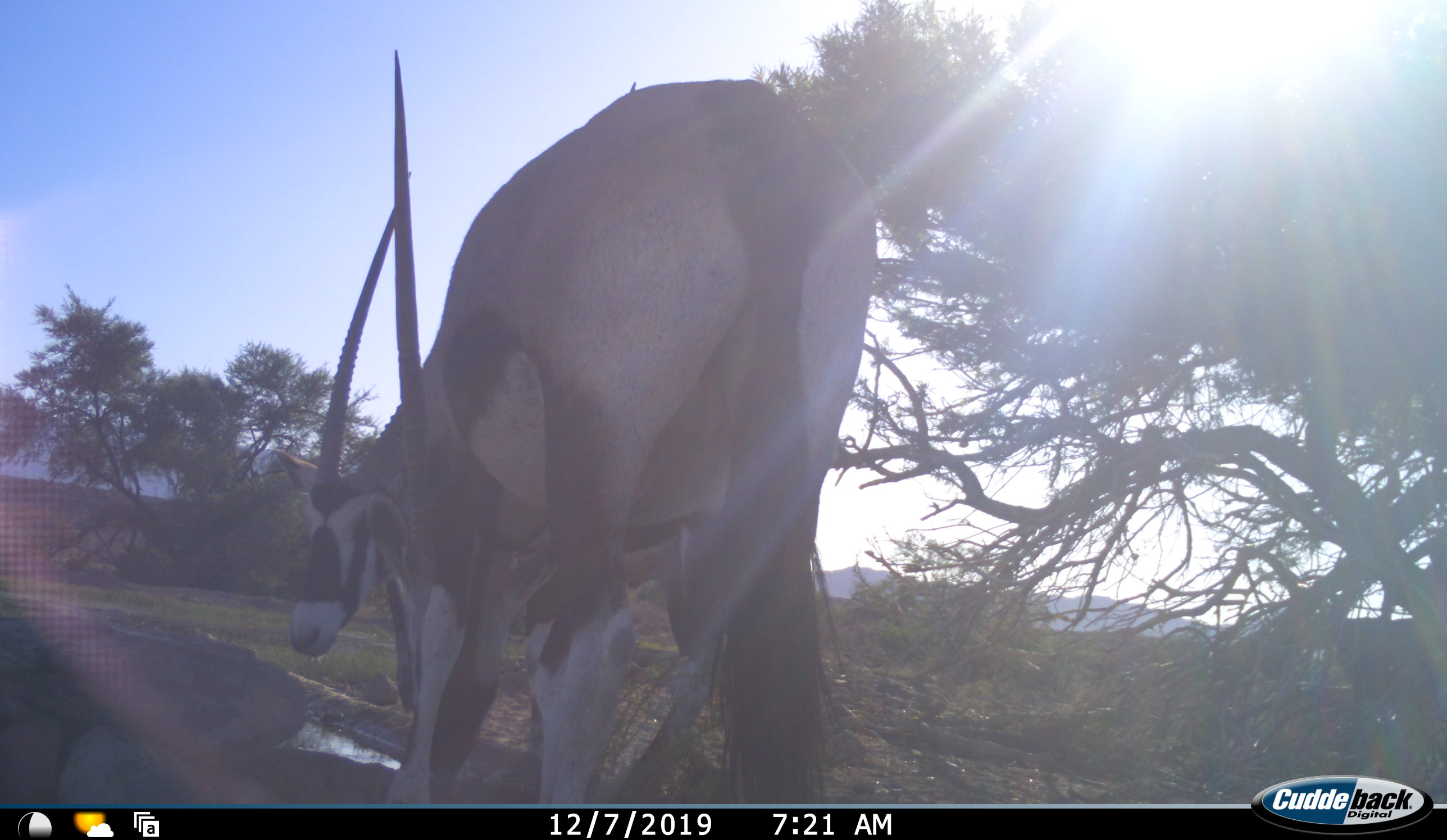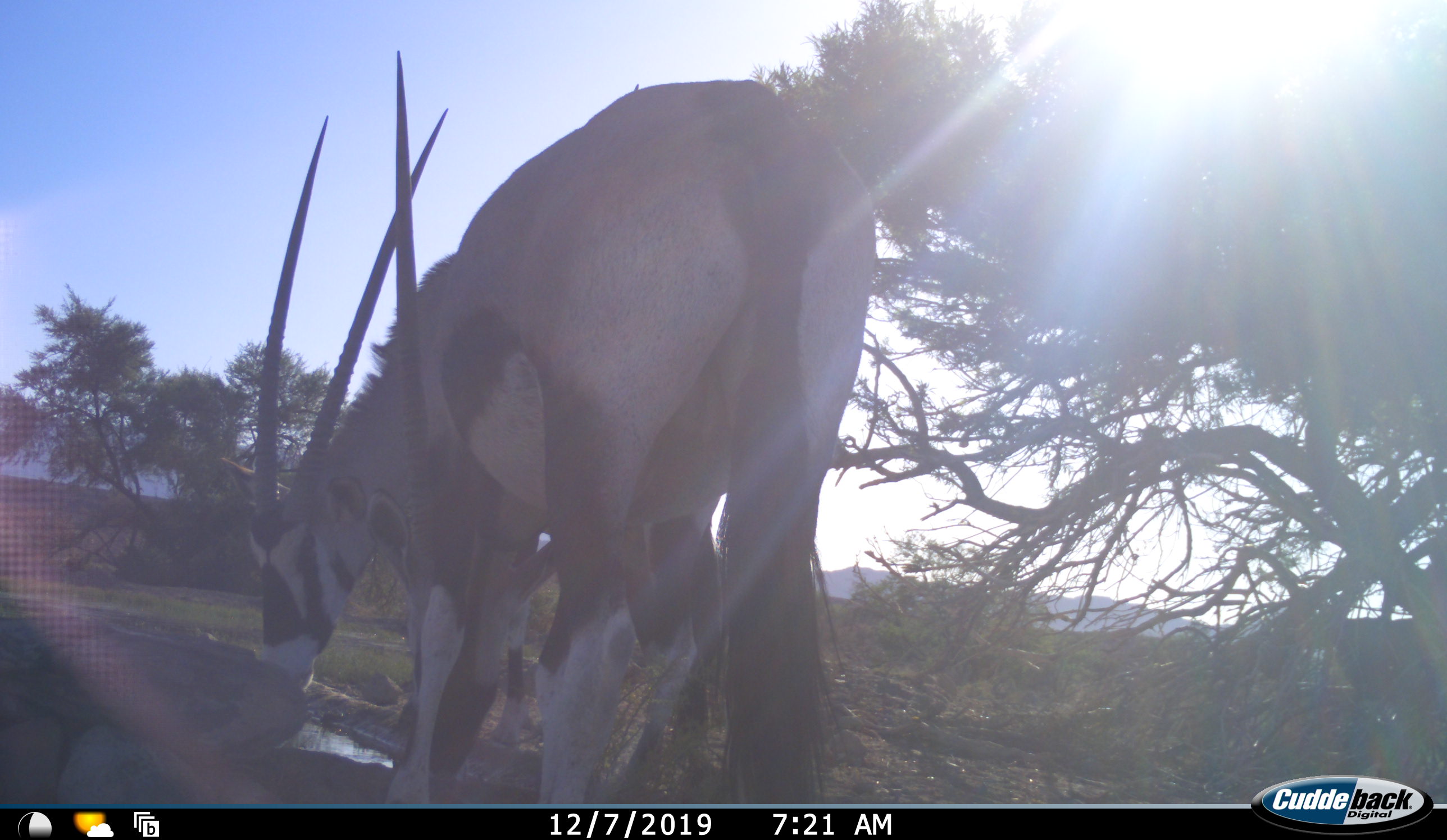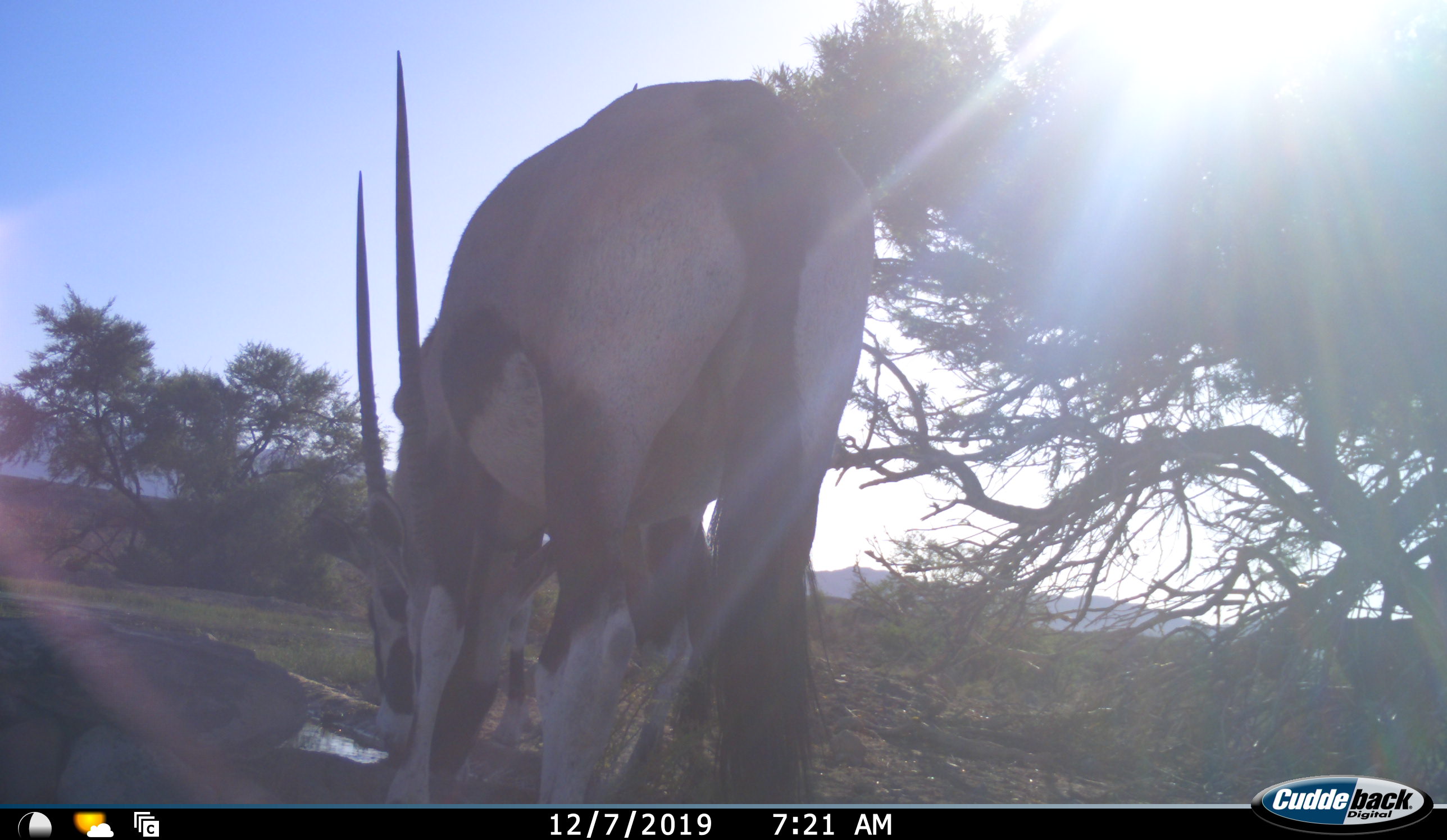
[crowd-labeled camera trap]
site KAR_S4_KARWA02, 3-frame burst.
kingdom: Animalia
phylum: Chordata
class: Mammalia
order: Artiodactyla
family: Bovidae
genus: Oryx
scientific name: Oryx gazella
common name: gemsbok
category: oryx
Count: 2.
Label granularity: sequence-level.